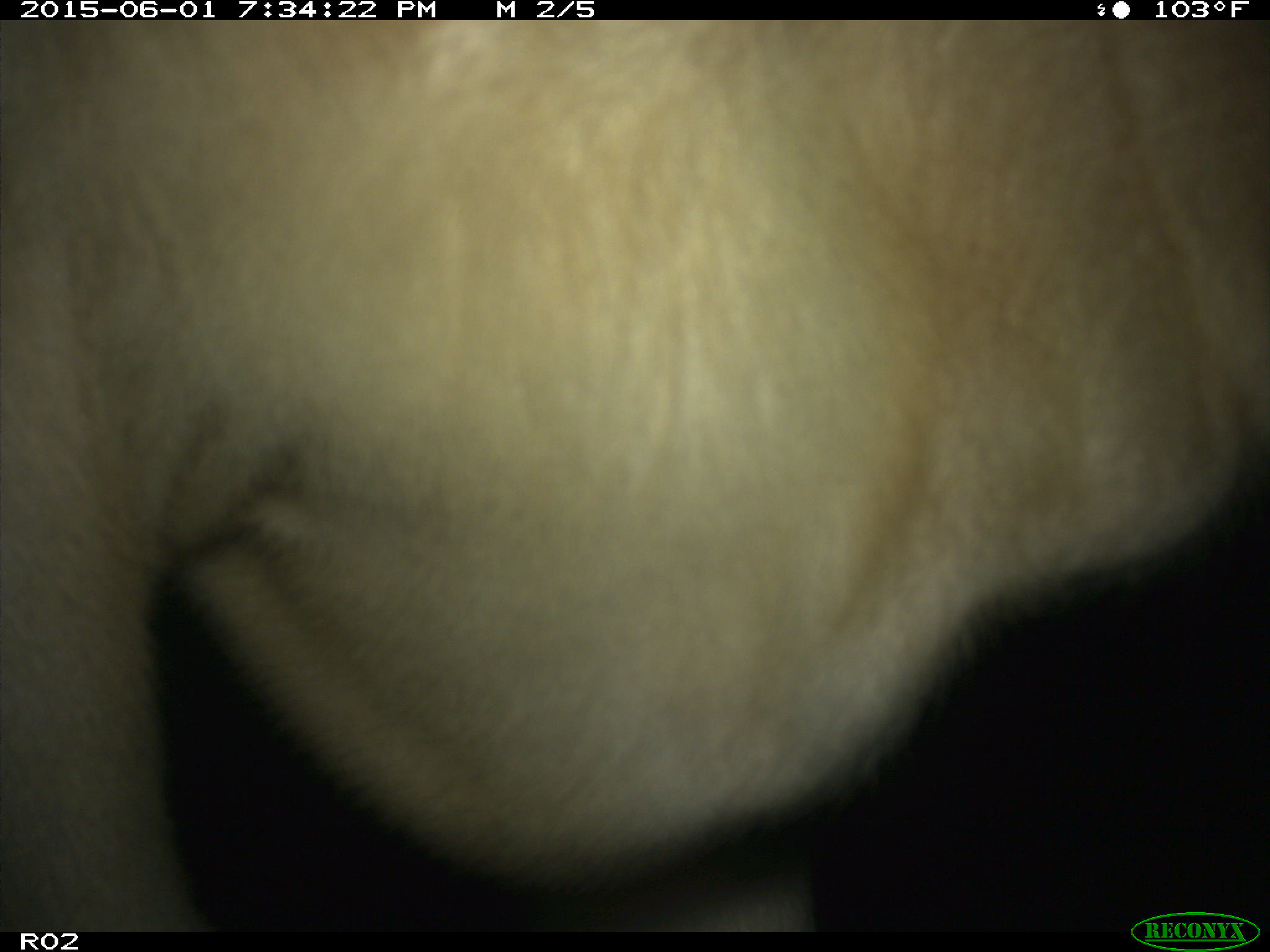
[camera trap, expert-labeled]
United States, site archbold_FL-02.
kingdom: Animalia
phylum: Chordata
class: Mammalia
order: Artiodactyla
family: Bovidae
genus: Bos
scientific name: Bos taurus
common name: domestic cow